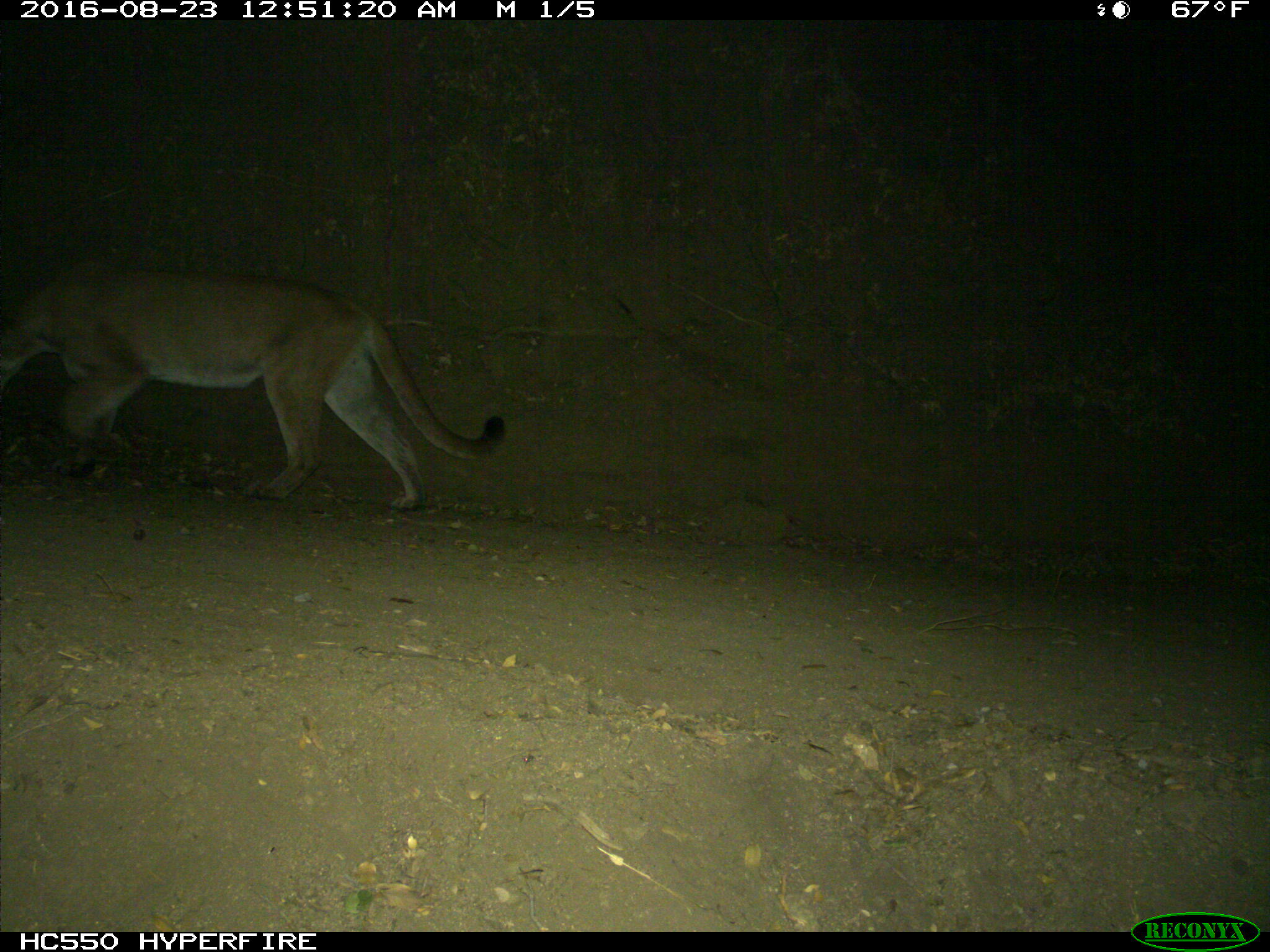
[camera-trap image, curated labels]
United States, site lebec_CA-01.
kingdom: Animalia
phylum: Chordata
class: Mammalia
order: Carnivora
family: Felidae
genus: Puma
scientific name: Puma concolor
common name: mountain lion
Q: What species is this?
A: Puma concolor (mountain lion).